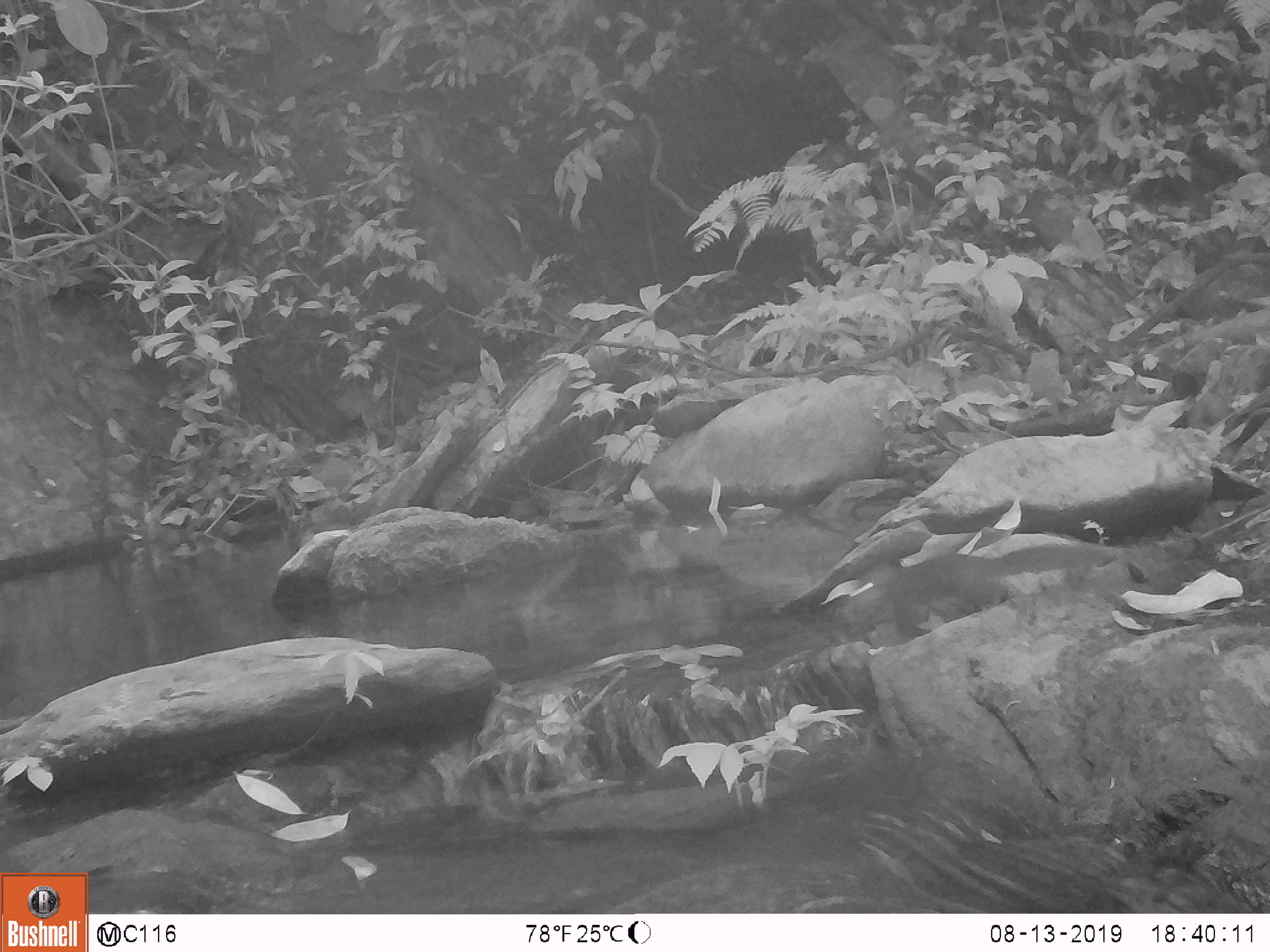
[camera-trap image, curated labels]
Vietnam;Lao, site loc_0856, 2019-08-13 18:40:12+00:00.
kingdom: Animalia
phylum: Chordata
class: Mammalia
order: Rodentia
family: Sciuridae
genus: Dremomys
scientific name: Dremomys rufigenis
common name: red-cheeked squirrel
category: red cheeked squirrel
Red cheeked squirrel (red-cheeked squirrel) (Dremomys rufigenis). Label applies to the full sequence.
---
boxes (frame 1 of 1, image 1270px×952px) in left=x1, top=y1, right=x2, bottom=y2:
red cheeked squirrel: left=842, top=542, right=1118, bottom=638